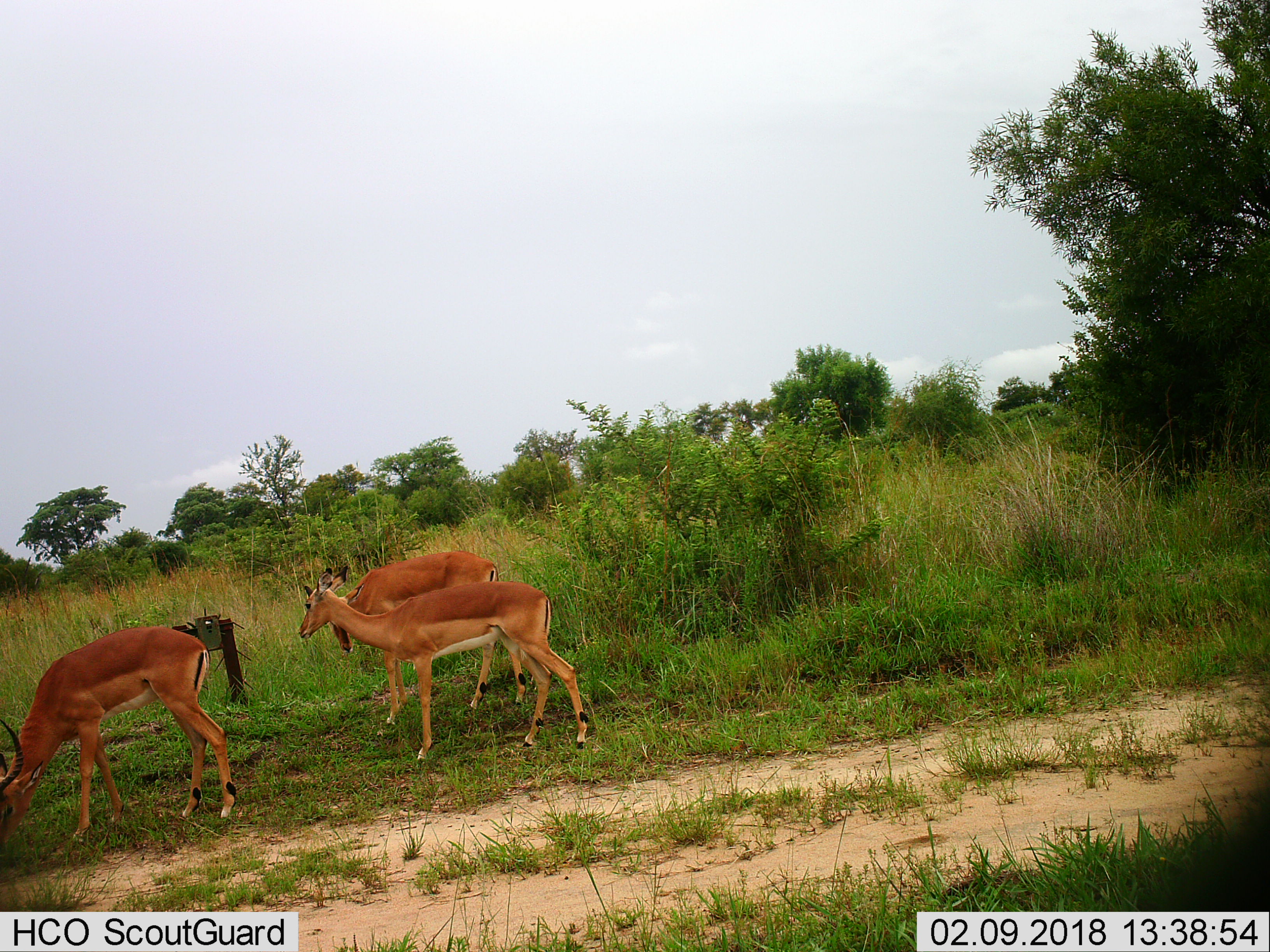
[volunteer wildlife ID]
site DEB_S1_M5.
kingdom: Animalia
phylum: Chordata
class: Mammalia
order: Artiodactyla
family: Bovidae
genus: Aepyceros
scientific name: Aepyceros melampus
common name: impala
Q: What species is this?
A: Impala (Aepyceros melampus).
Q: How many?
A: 3.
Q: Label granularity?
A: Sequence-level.